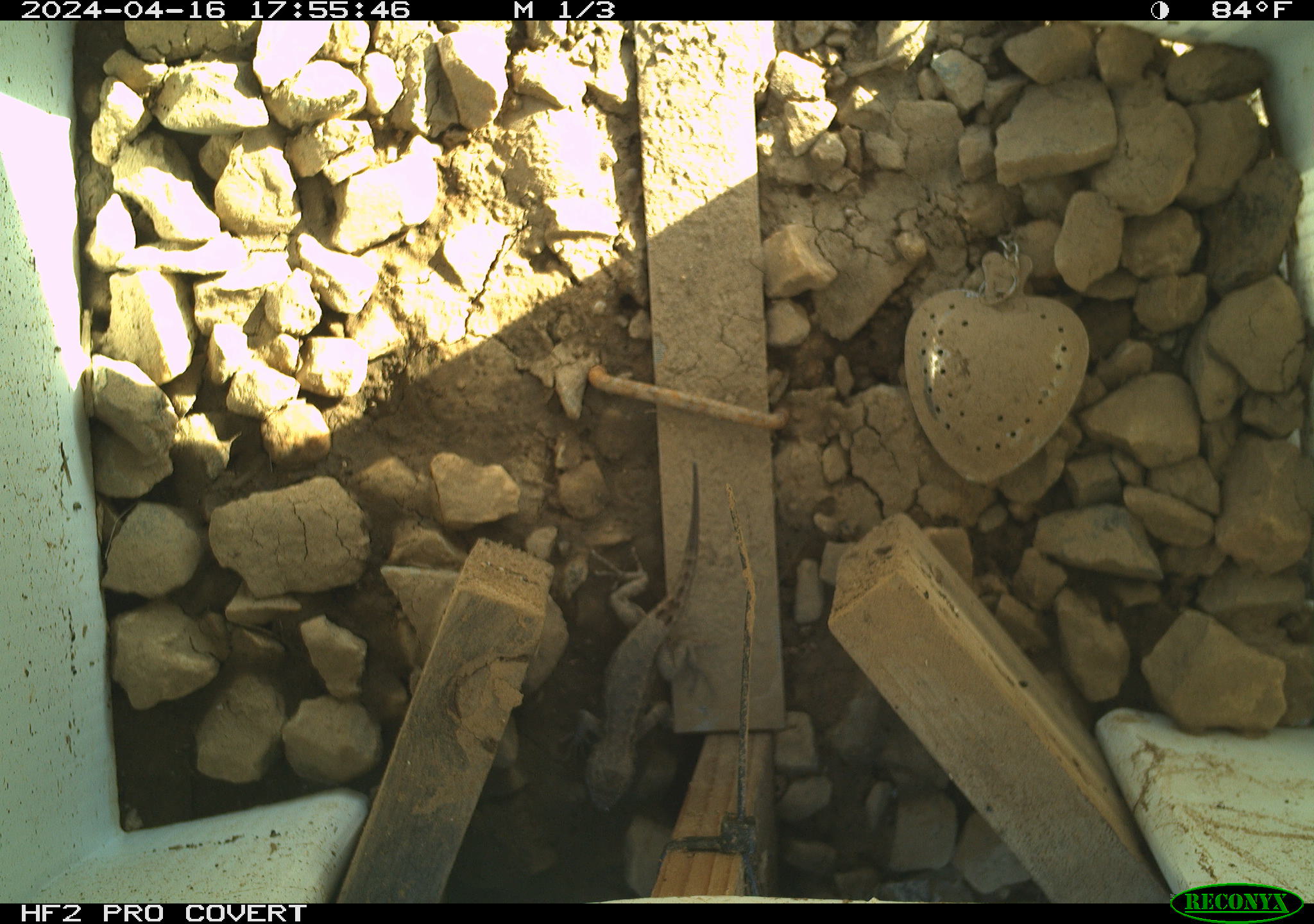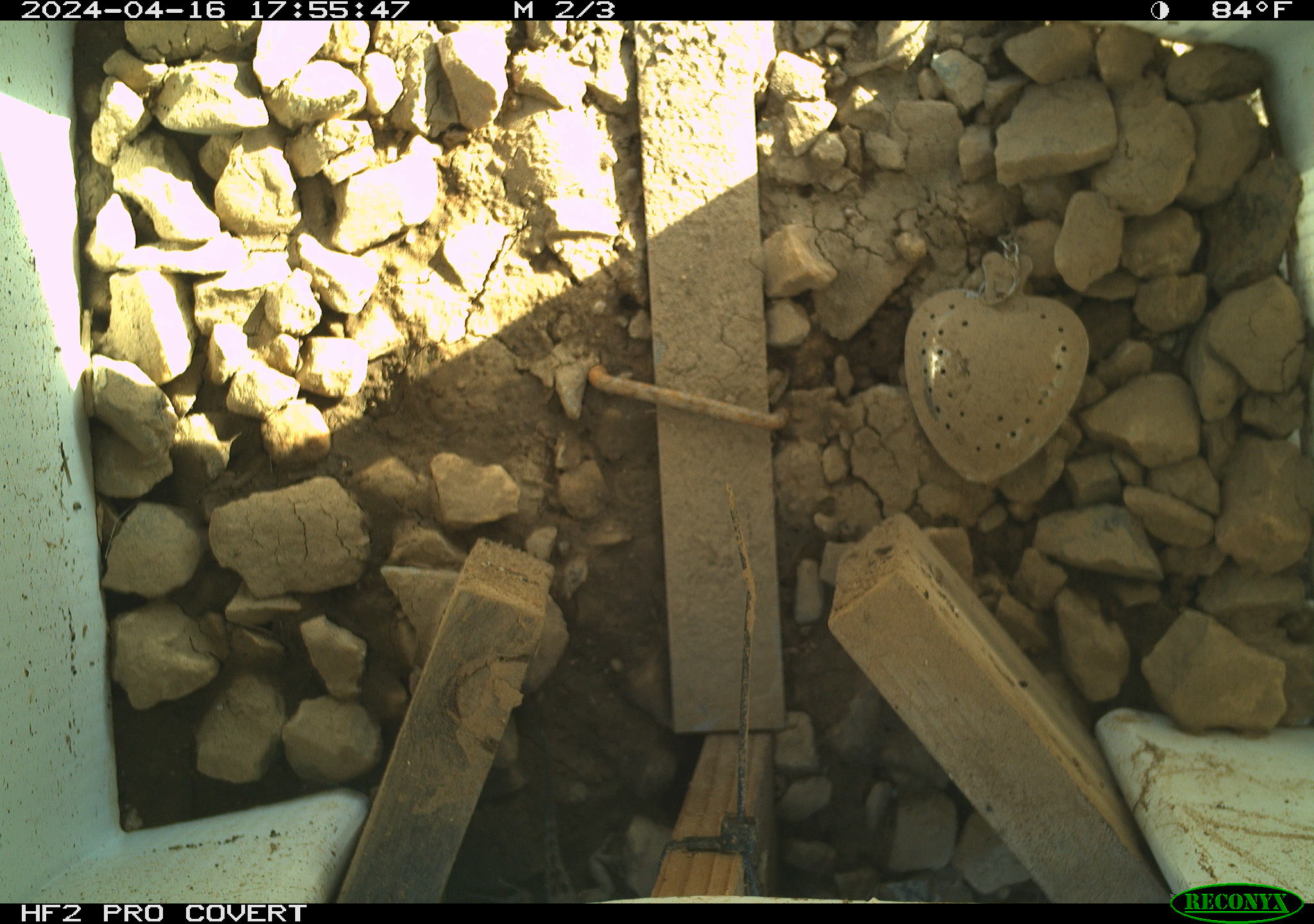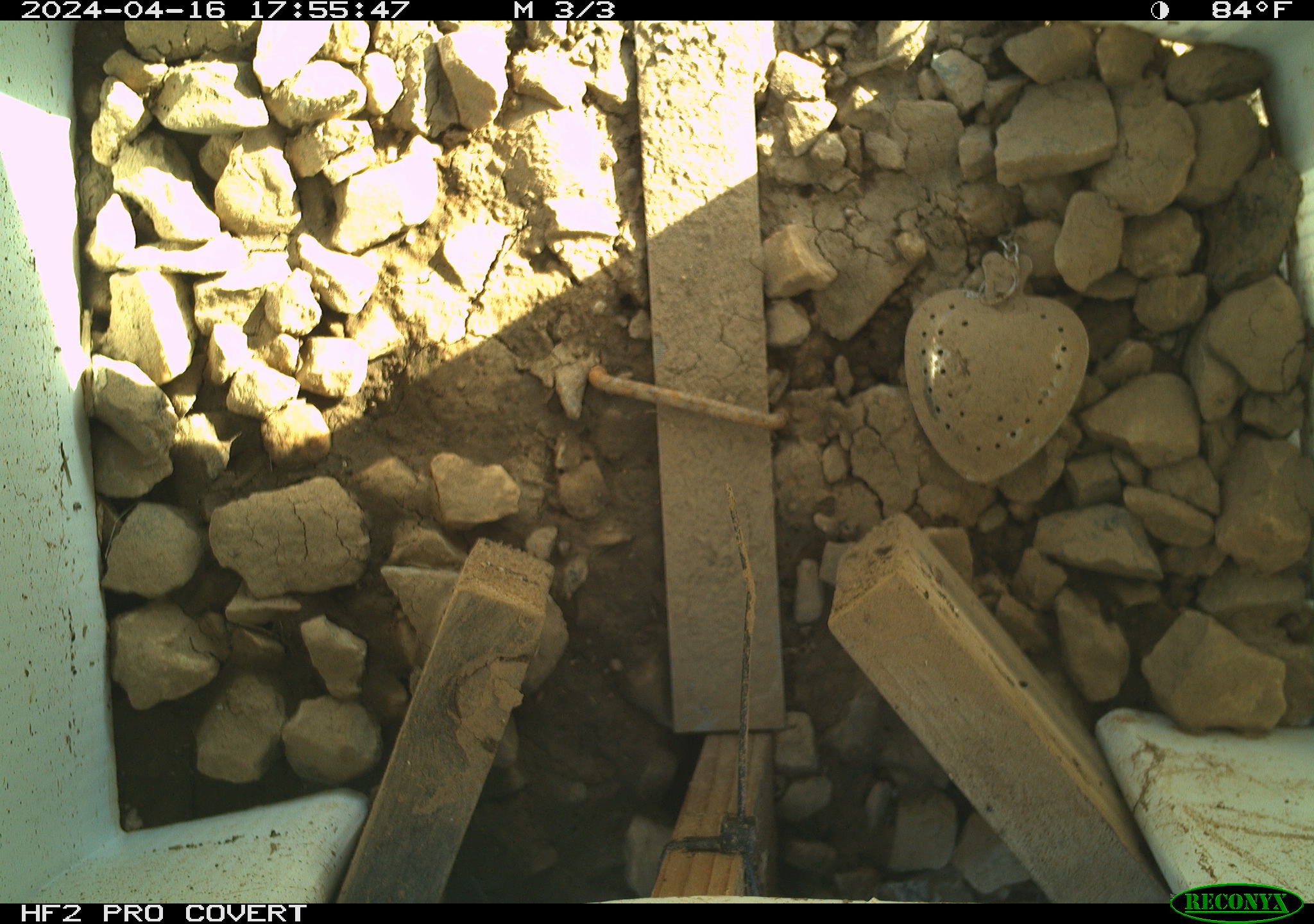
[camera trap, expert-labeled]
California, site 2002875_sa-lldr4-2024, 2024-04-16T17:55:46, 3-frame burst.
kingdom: Animalia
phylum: Chordata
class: Reptilia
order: Squamata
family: Phrynosomatidae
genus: Sceloporus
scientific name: Sceloporus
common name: spiny lizards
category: sceloporus species